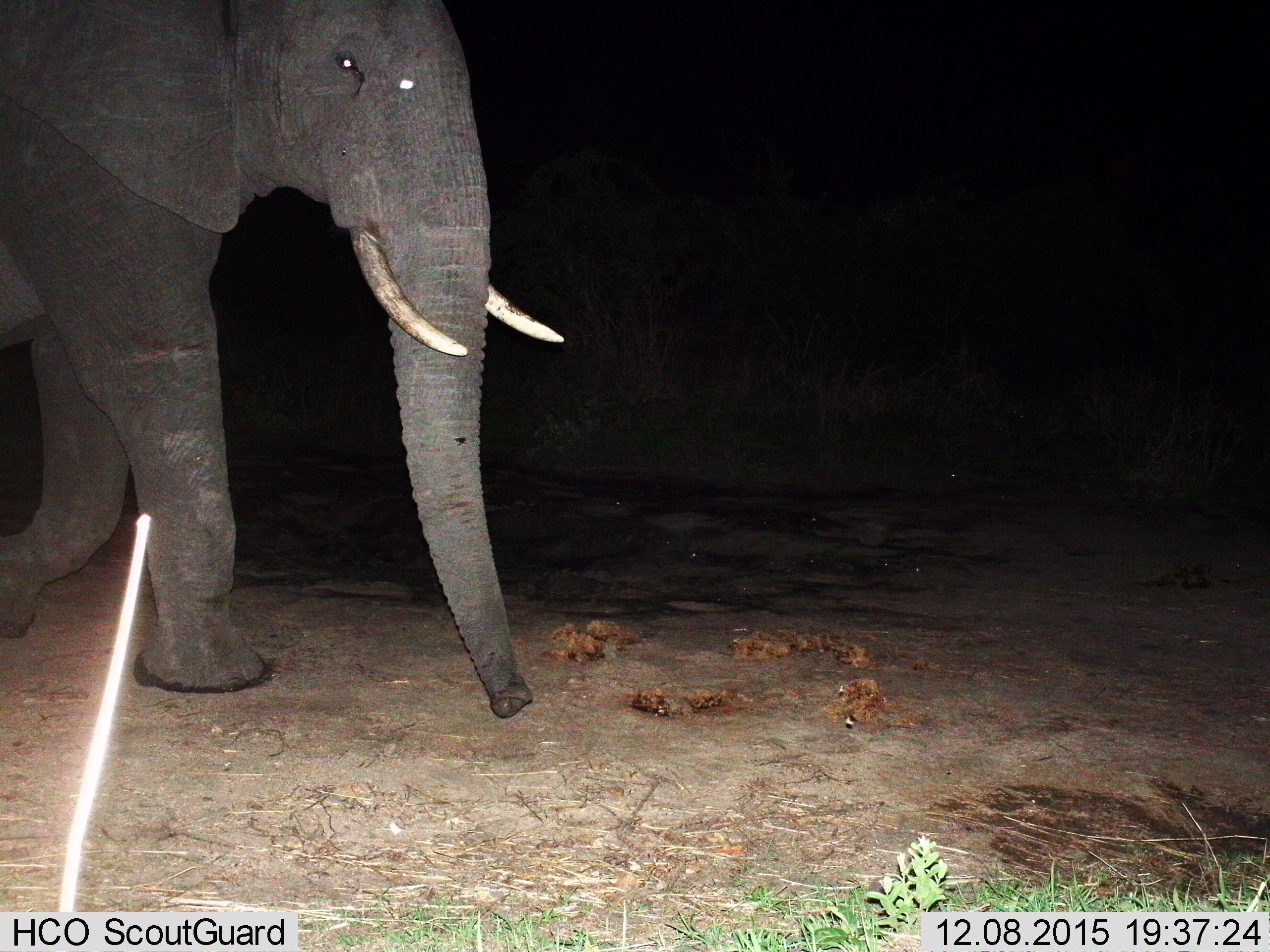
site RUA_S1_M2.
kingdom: Animalia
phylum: Chordata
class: Mammalia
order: Proboscidea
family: Elephantidae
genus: Loxodonta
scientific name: Loxodonta africana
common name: african bush elephant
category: elephant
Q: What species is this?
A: Elephant (african bush elephant) (Loxodonta africana).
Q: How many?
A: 1.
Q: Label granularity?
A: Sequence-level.